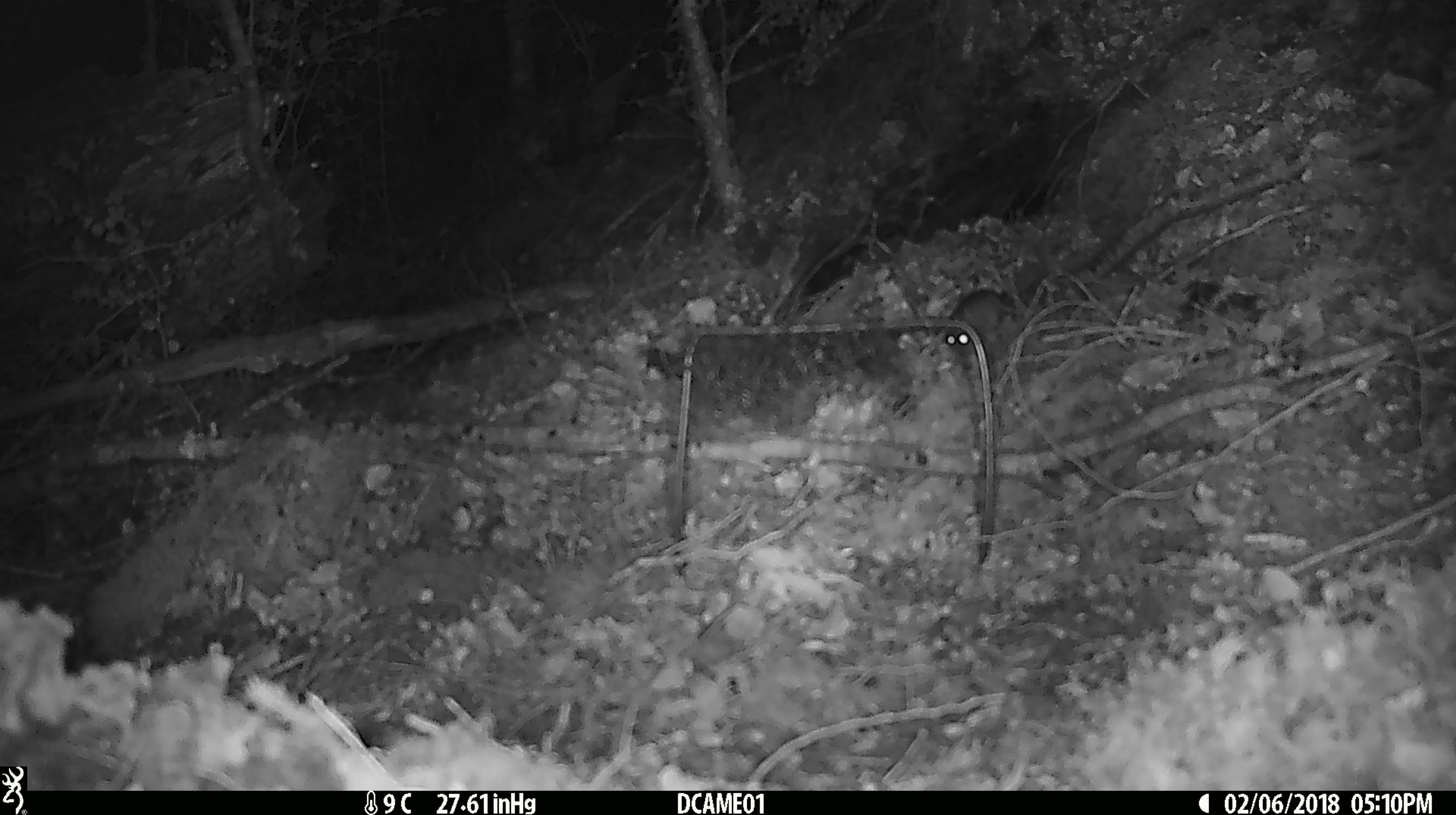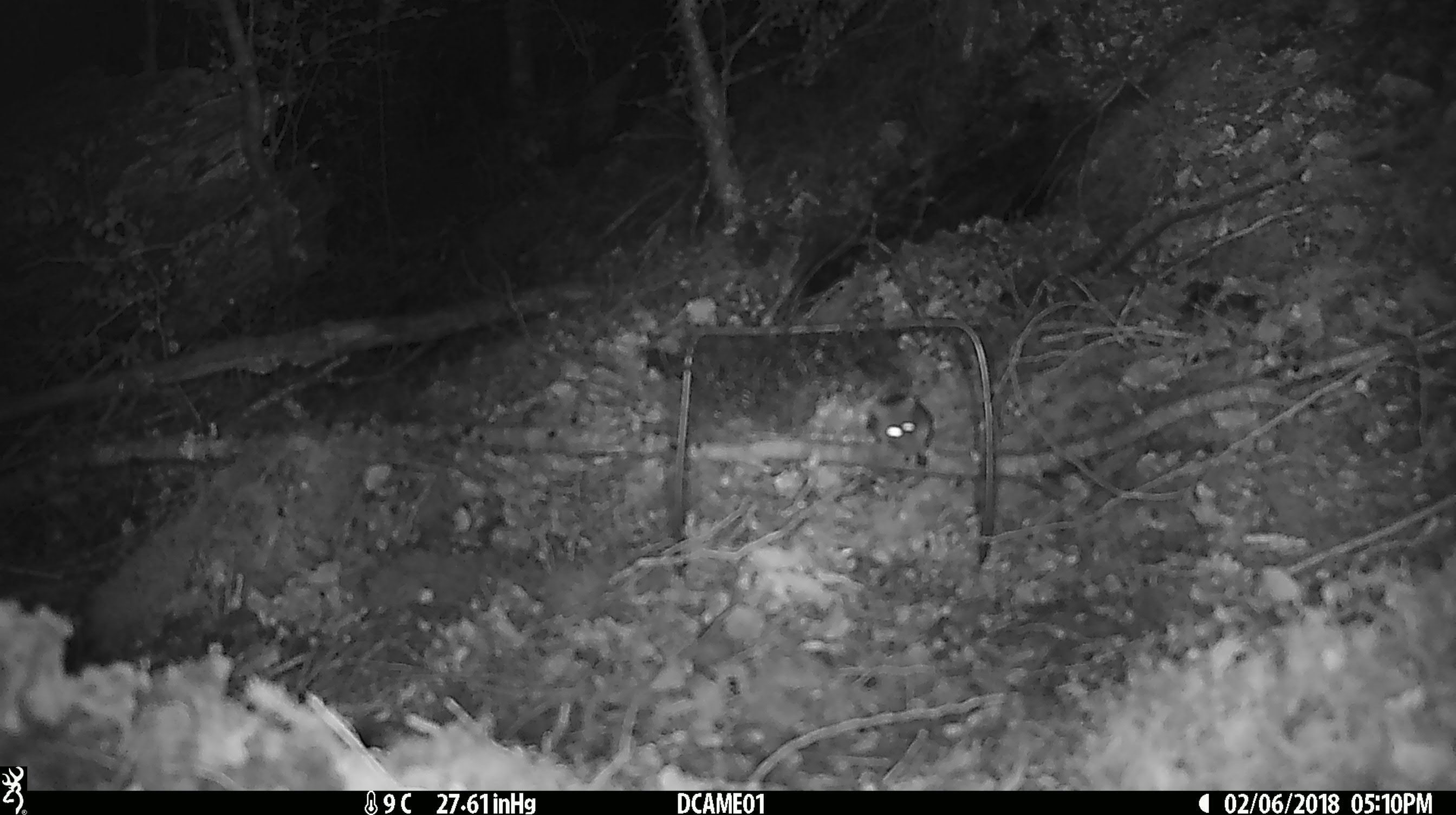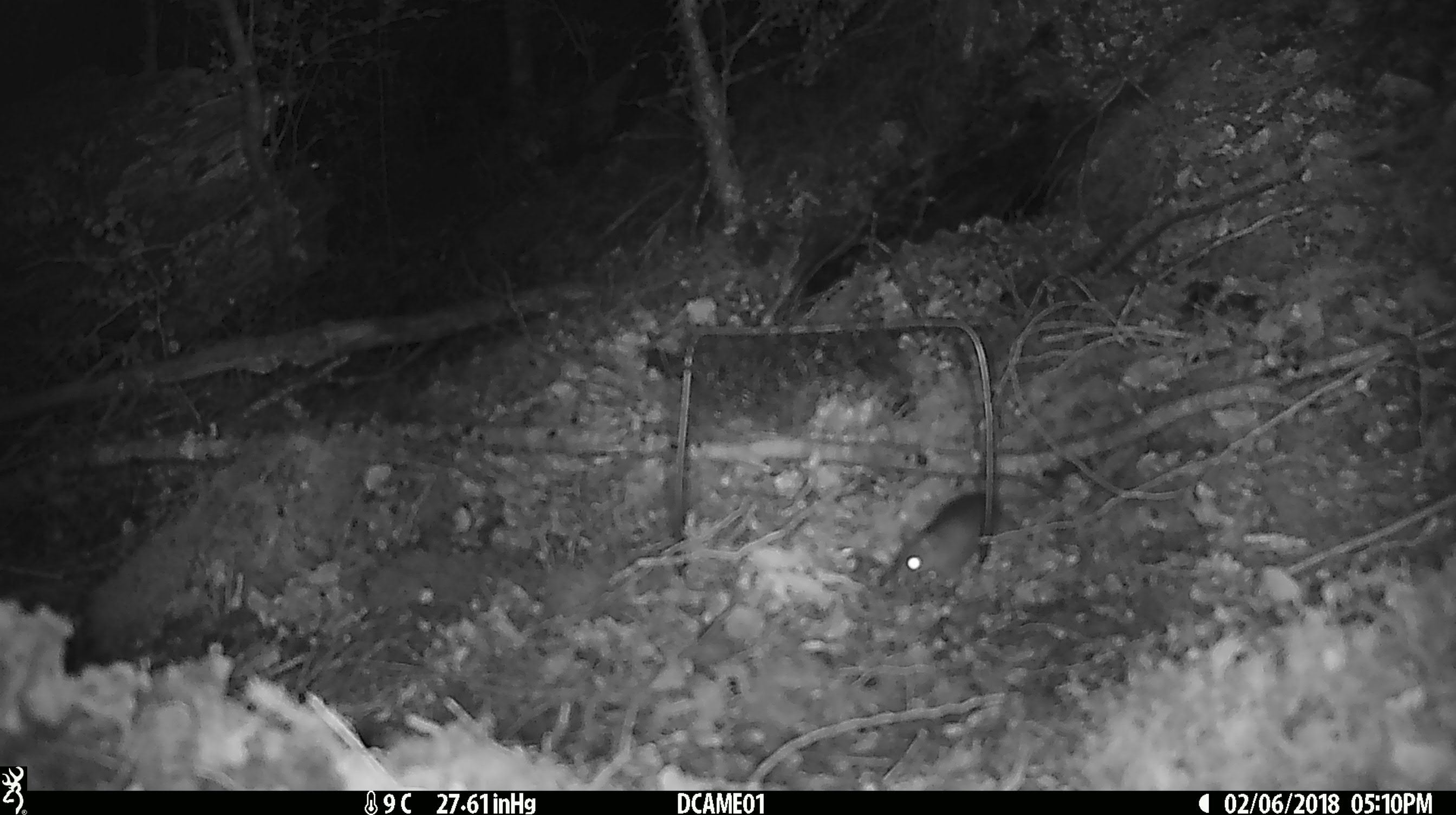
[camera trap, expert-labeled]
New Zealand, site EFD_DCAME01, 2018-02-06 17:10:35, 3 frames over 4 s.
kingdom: Animalia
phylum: Chordata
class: Mammalia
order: Rodentia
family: Muridae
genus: Mus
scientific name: Mus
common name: mouse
Mouse (Mus).